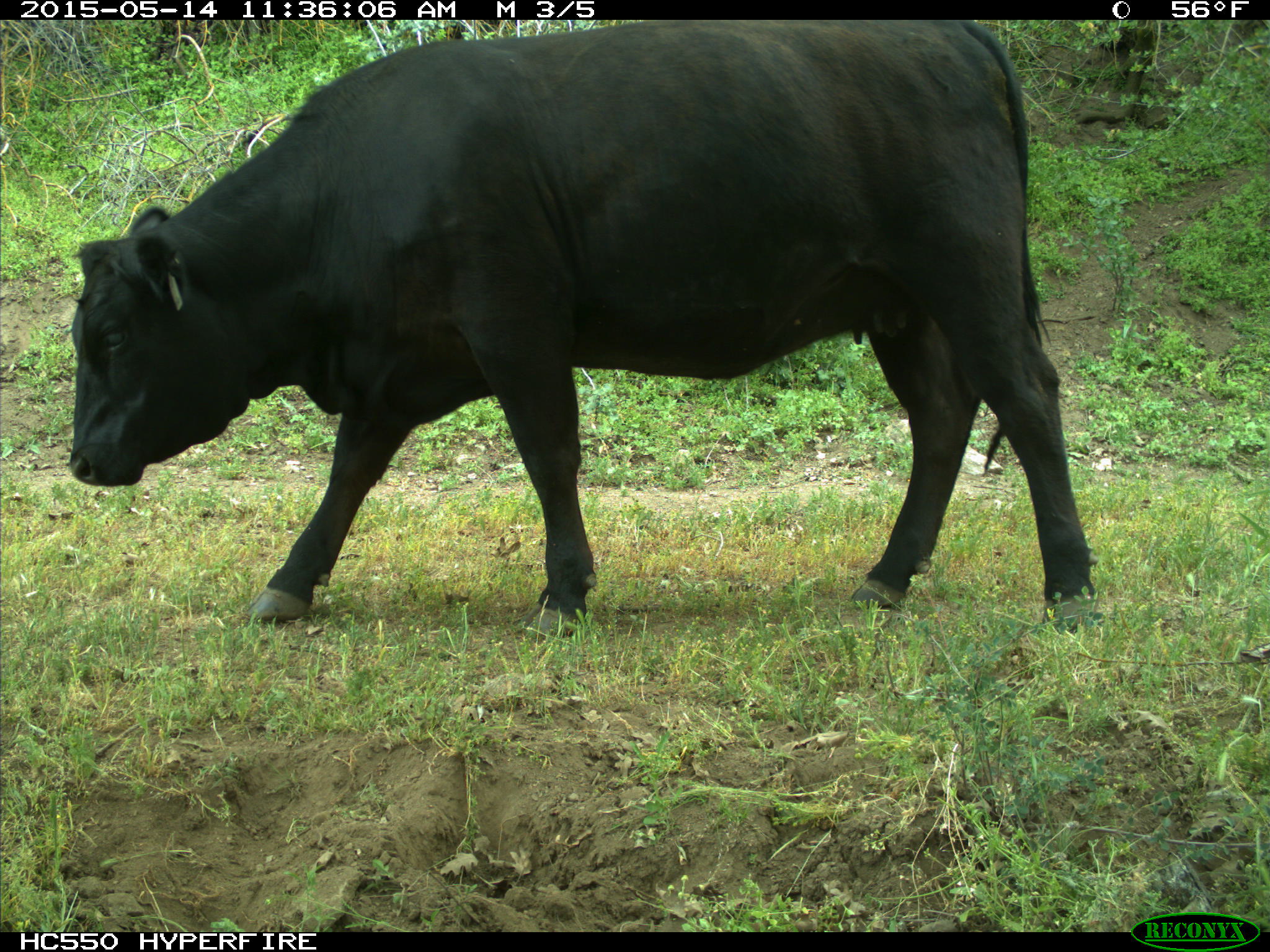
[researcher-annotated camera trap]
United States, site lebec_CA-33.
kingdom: Animalia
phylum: Chordata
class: Mammalia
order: Artiodactyla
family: Bovidae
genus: Bos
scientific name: Bos taurus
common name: domestic cow